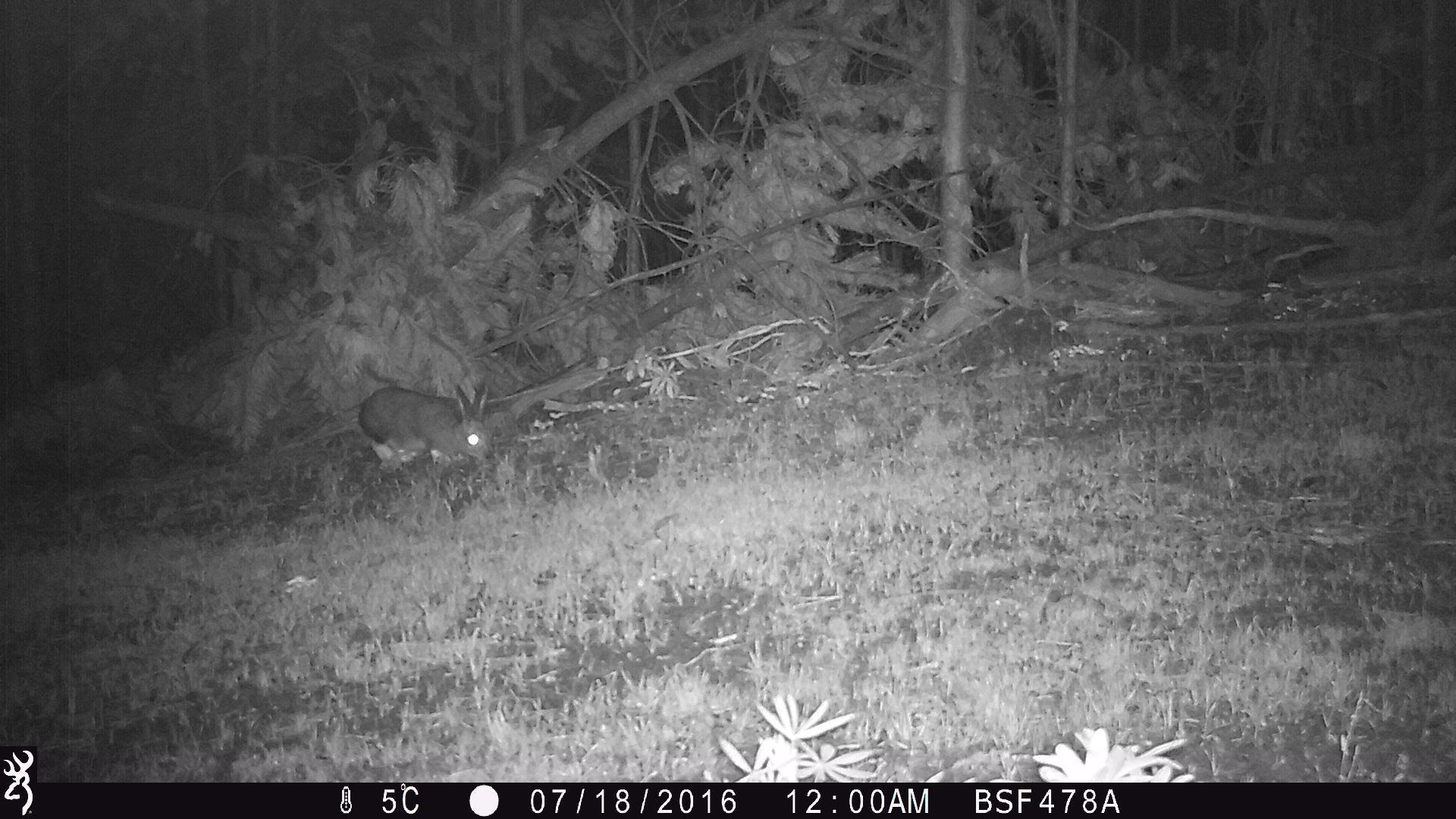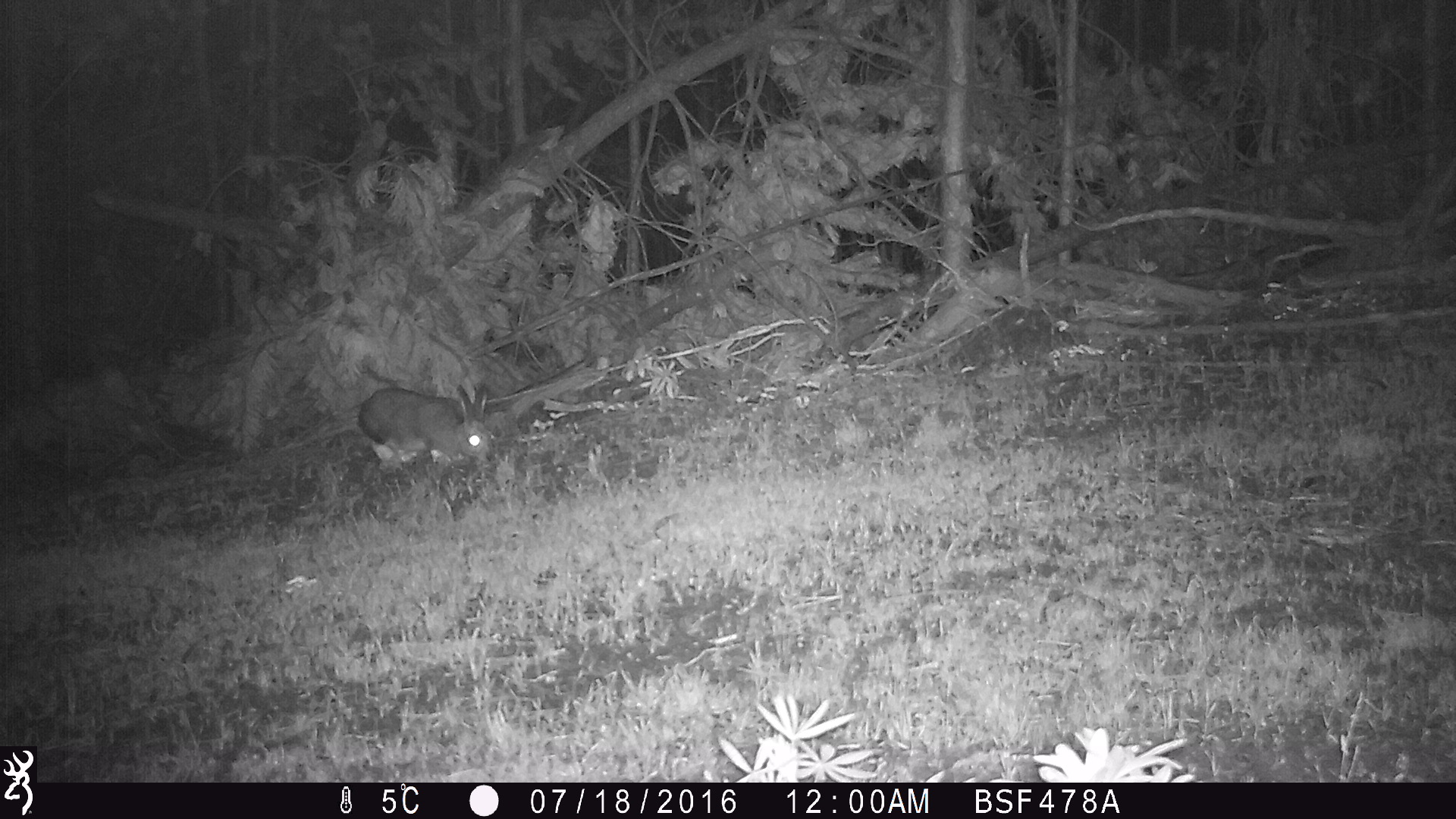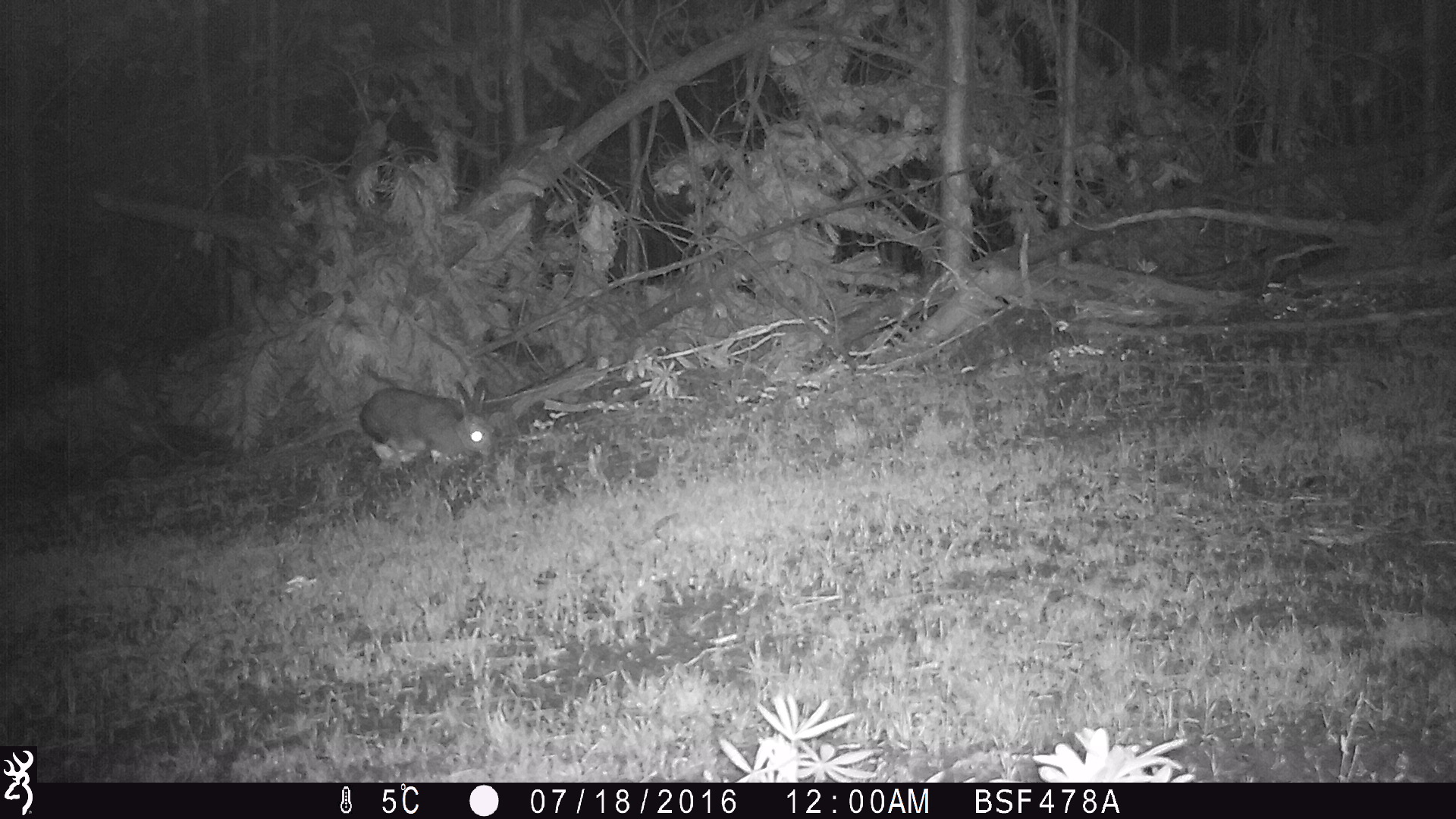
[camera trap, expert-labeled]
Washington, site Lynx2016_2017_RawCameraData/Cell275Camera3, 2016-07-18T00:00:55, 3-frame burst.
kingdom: Animalia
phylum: Chordata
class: Mammalia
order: Lagomorpha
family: Leporidae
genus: Lepus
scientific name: Lepus americanus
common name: snowshoe hare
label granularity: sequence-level